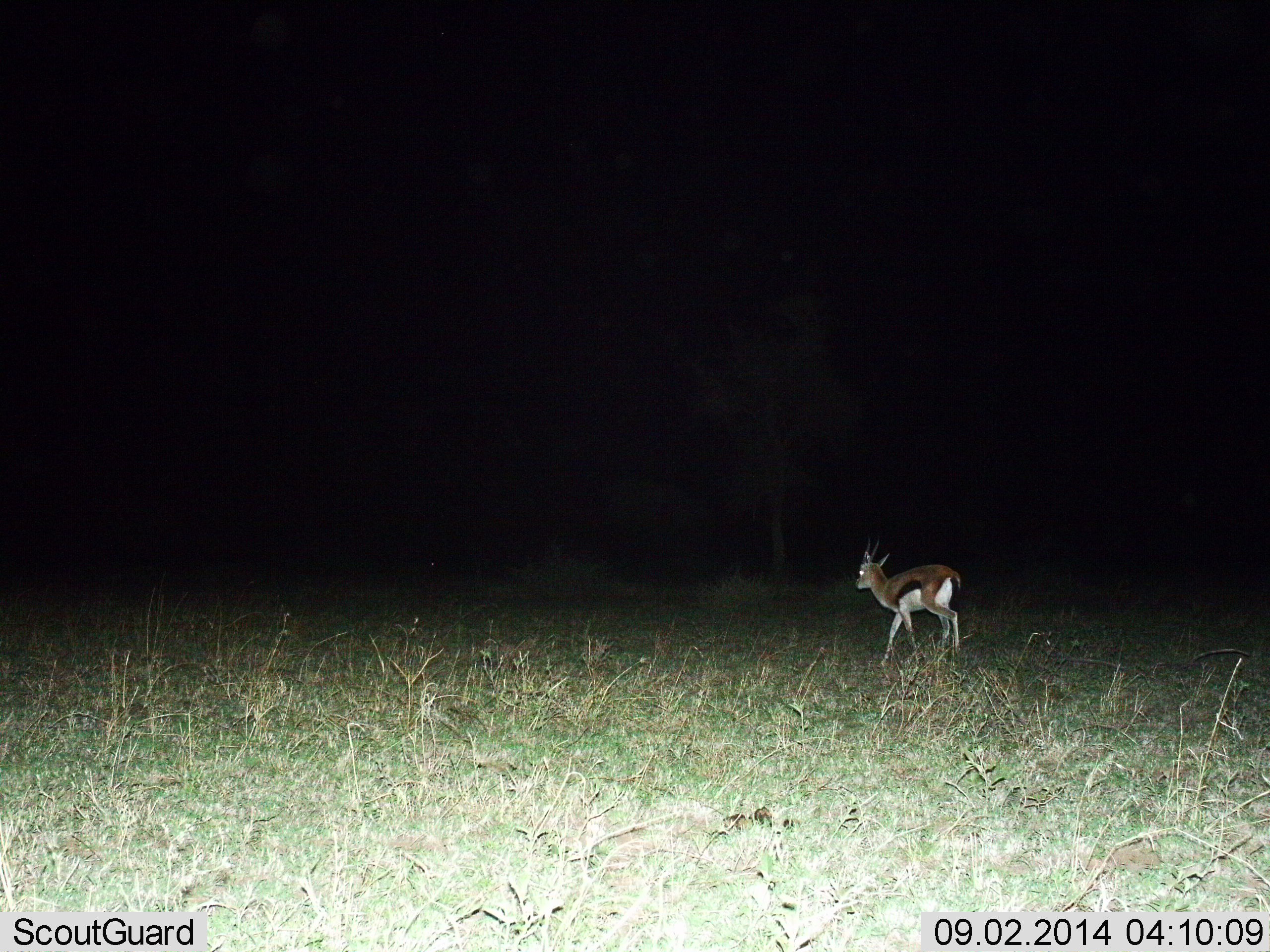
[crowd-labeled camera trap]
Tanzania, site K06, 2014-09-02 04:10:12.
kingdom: Animalia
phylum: Chordata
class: Mammalia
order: Artiodactyla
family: Bovidae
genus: Eudorcas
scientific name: Eudorcas thomsonii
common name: thomson's gazelle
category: gazellethomsons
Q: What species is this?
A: Gazellethomsons (thomson's gazelle) (Eudorcas thomsonii).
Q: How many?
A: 1.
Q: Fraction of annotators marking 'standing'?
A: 11%.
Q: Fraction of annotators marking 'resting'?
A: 0%.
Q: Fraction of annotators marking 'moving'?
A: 89%.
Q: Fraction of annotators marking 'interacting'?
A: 0%.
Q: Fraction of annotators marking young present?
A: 0%.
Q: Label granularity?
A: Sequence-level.